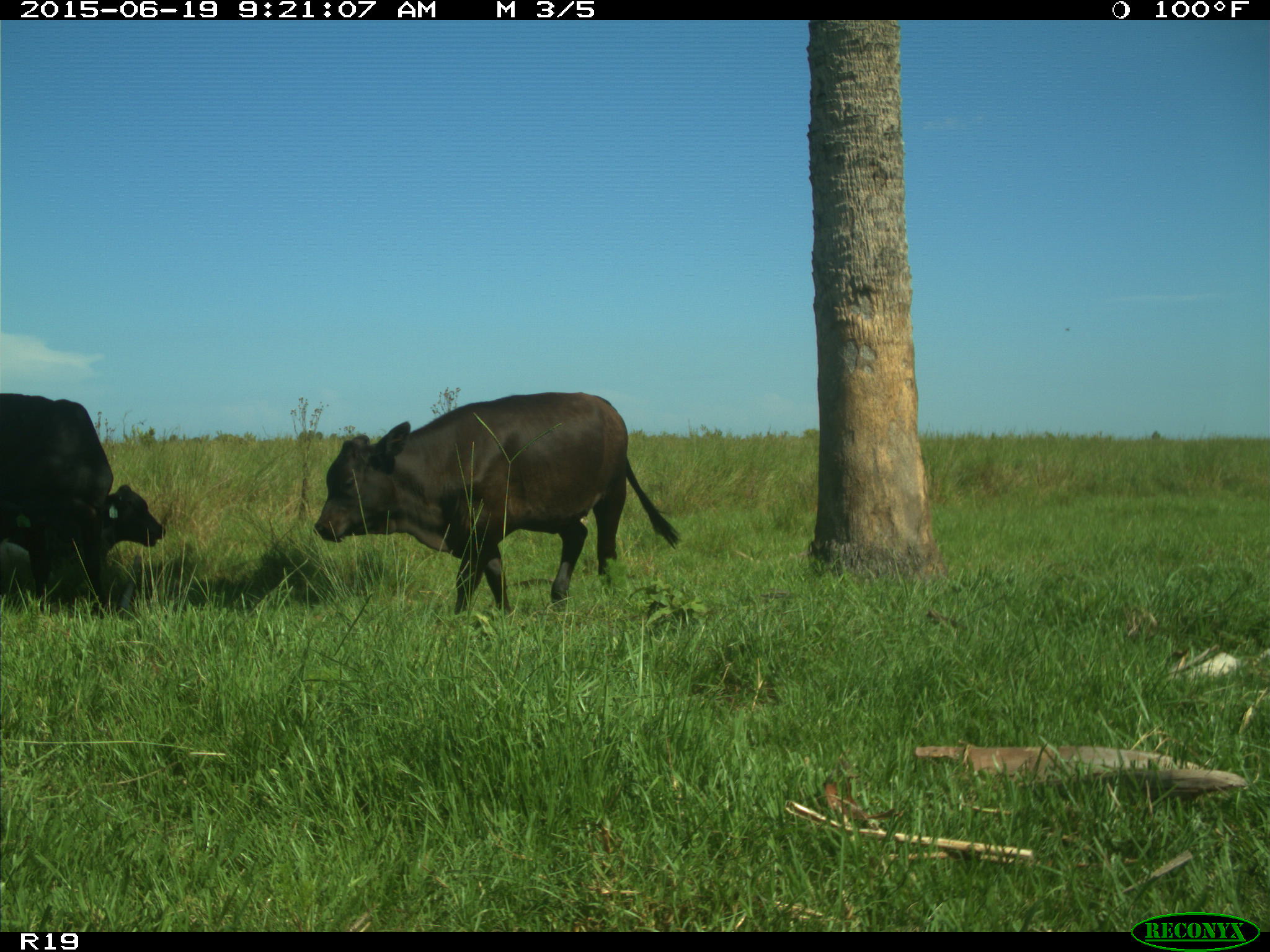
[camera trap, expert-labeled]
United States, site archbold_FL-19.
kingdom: Animalia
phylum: Chordata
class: Mammalia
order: Artiodactyla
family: Bovidae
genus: Bos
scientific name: Bos taurus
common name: domestic cow